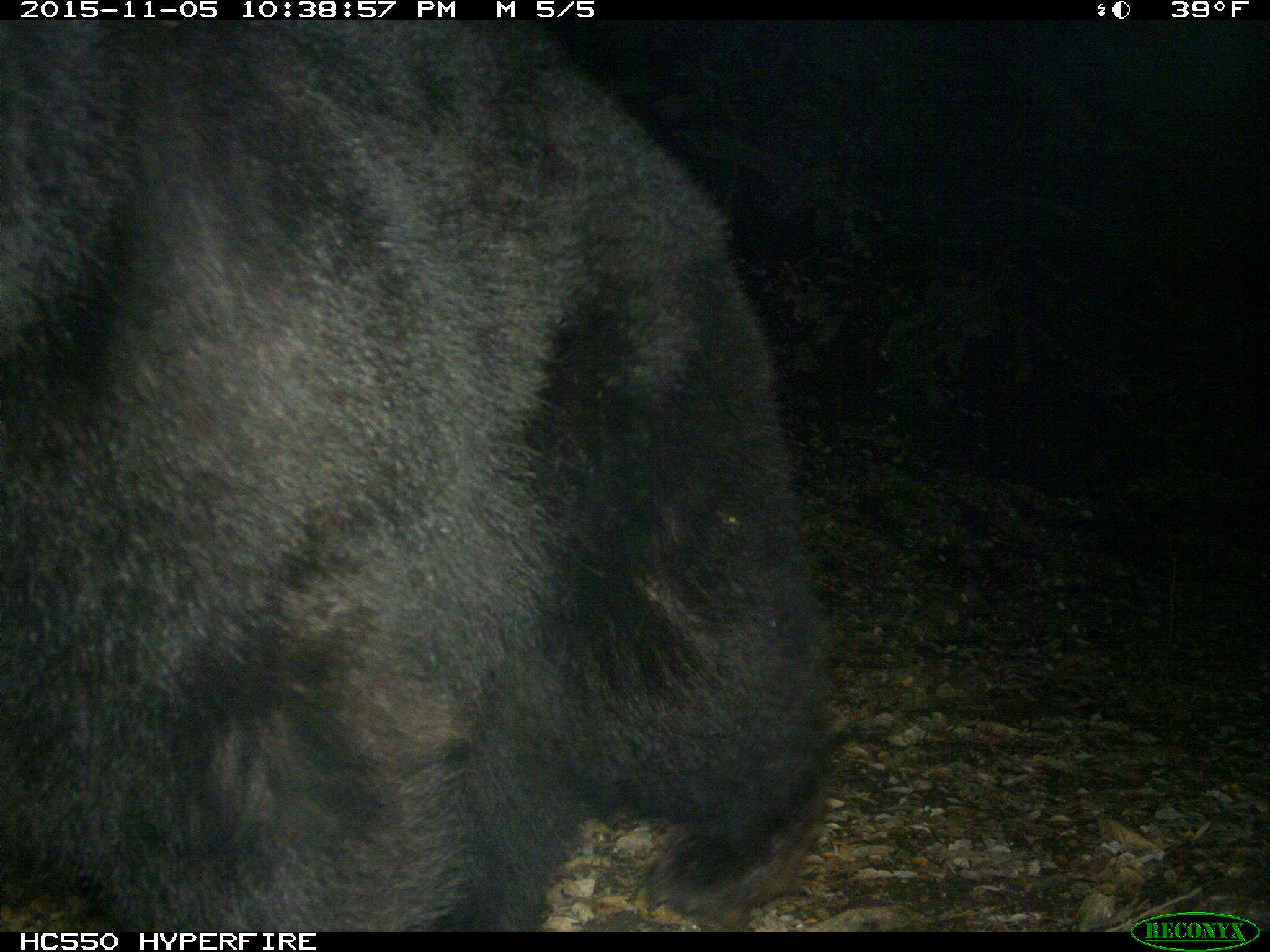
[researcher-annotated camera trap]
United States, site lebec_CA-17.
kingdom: Animalia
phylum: Chordata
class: Mammalia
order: Carnivora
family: Ursidae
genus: Ursus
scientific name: Ursus americanus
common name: american black bear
Ursus americanus (american black bear).